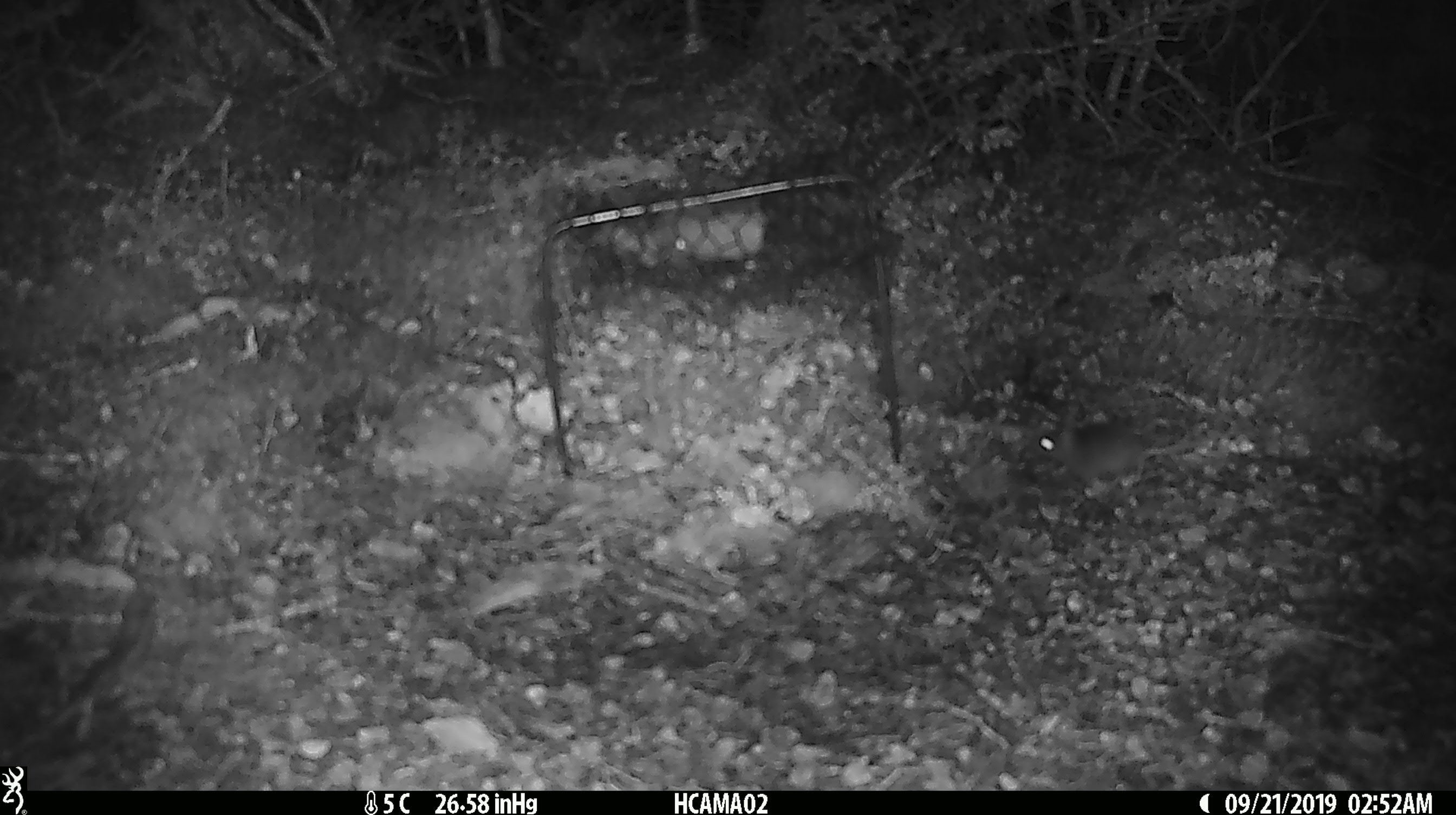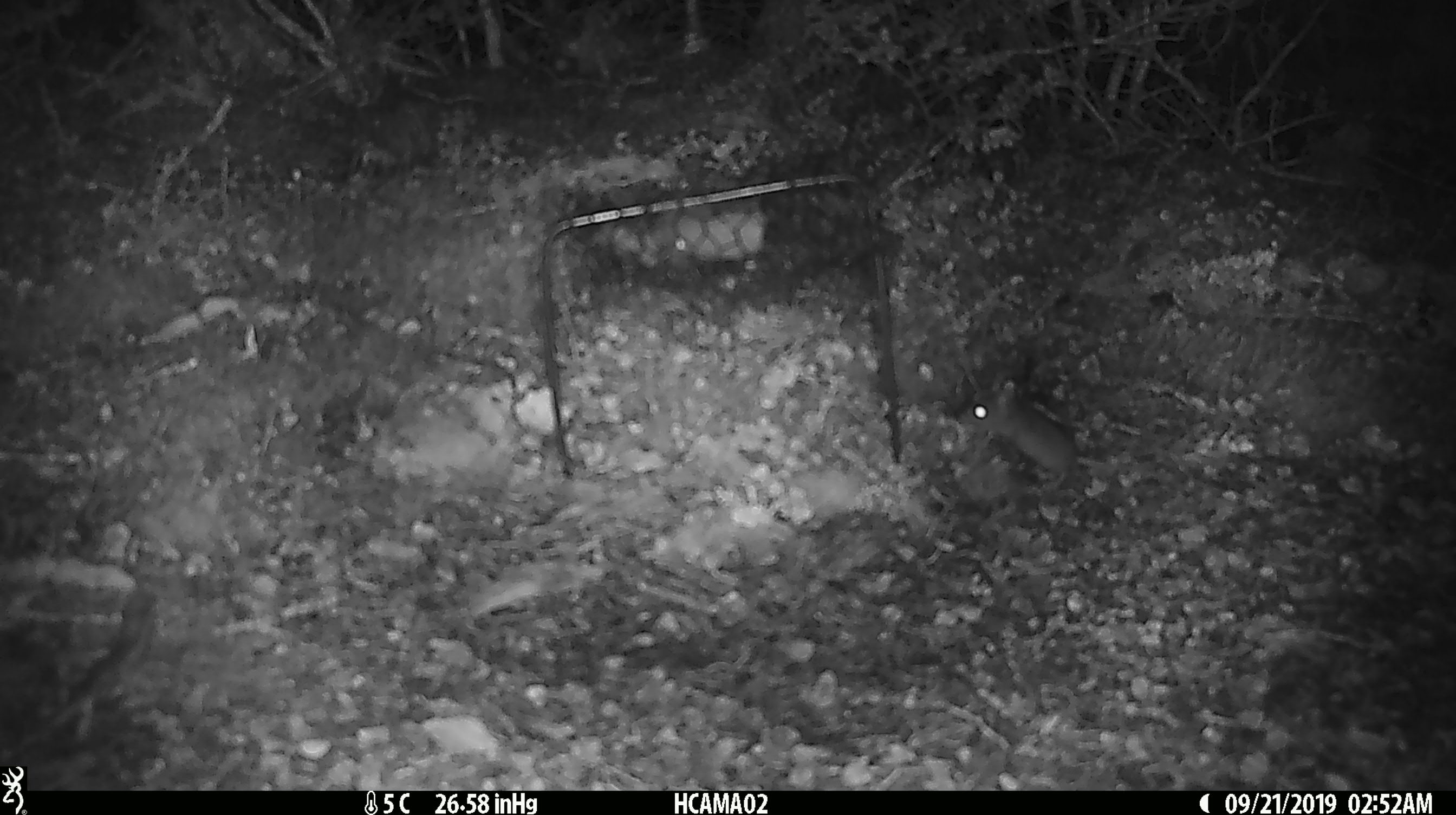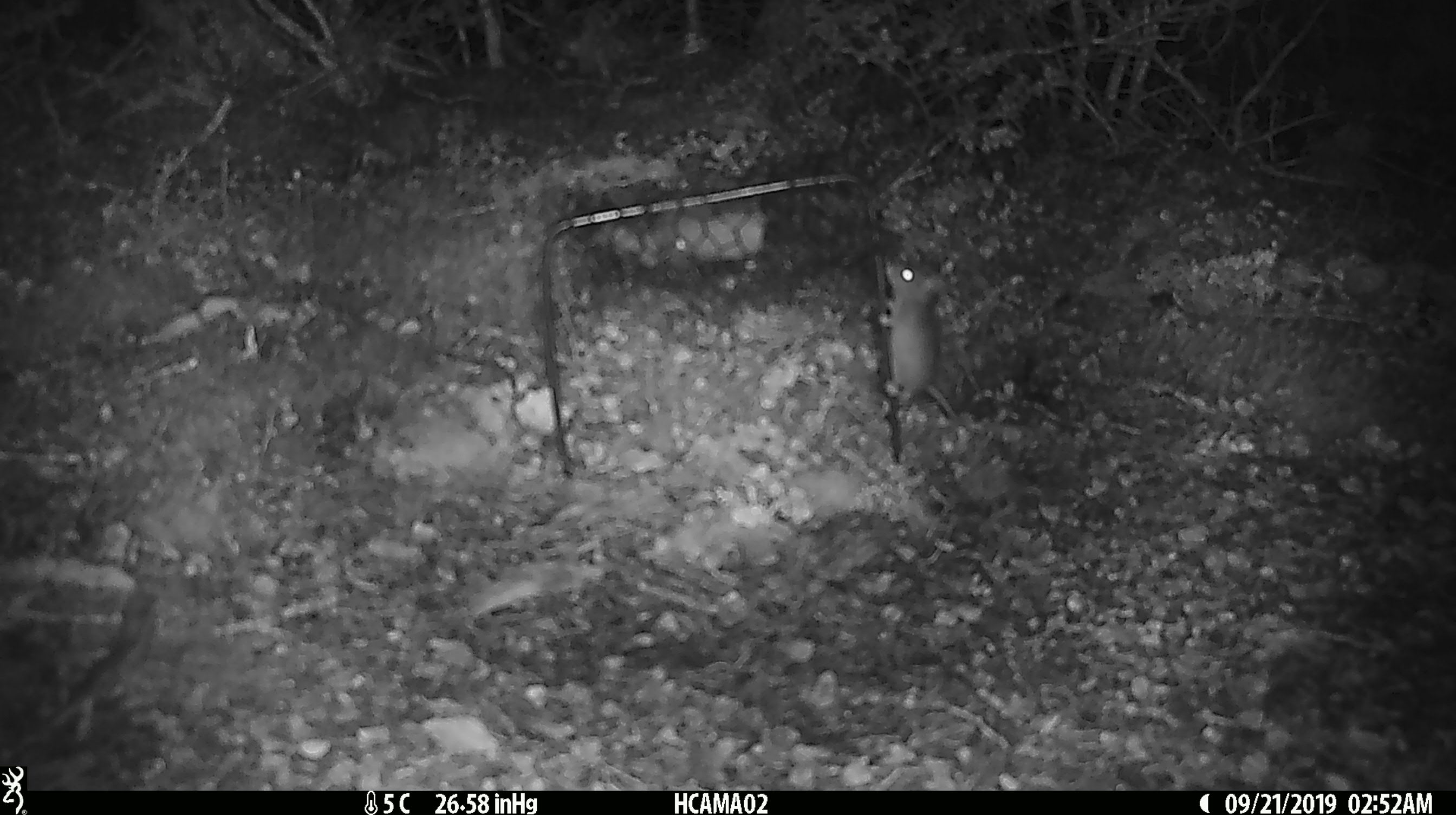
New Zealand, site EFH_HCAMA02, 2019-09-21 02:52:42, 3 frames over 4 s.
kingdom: Animalia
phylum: Chordata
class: Mammalia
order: Rodentia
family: Muridae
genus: Mus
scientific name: Mus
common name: mouse